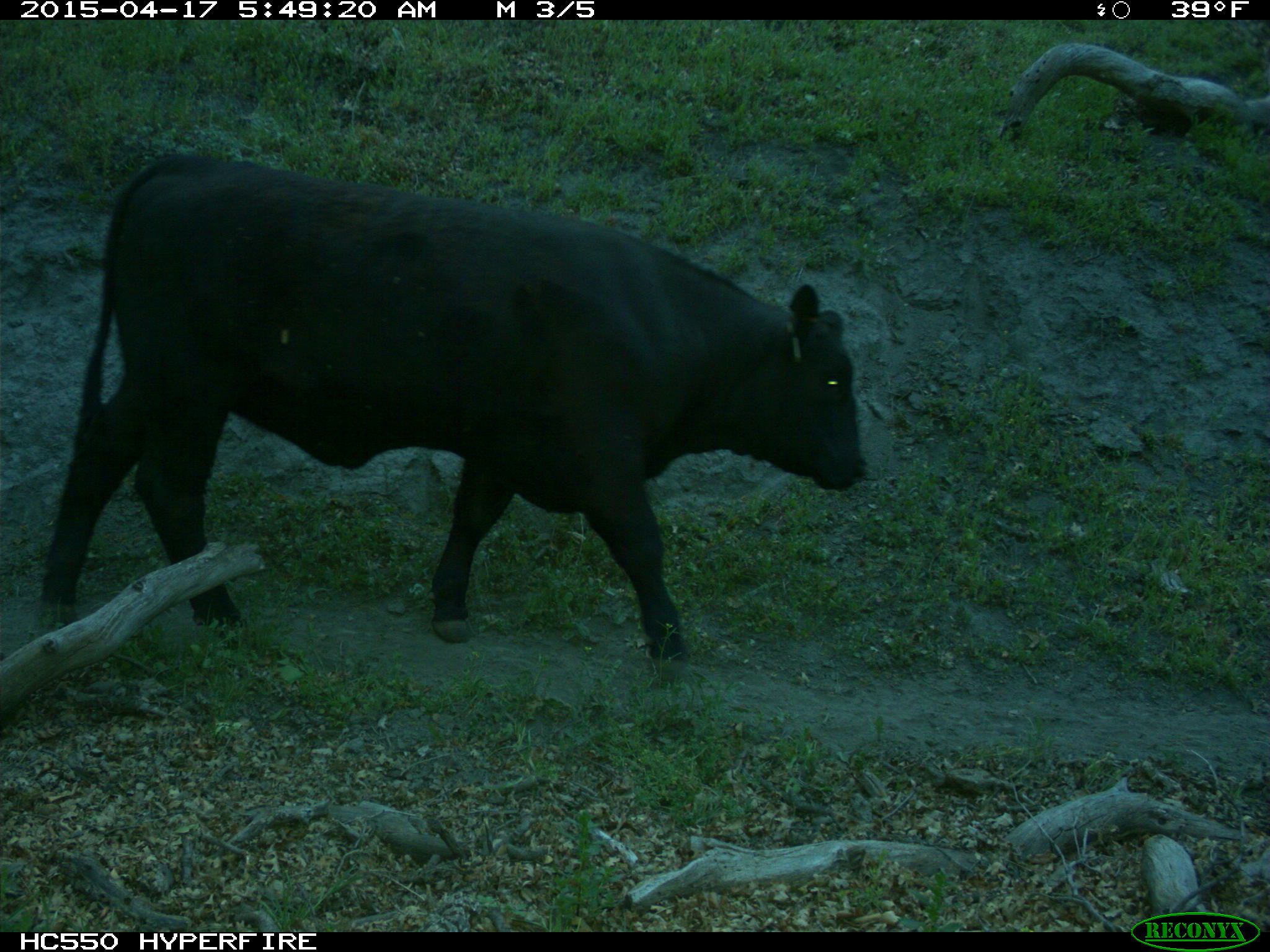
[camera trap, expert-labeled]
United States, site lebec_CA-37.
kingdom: Animalia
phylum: Chordata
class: Mammalia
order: Artiodactyla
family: Bovidae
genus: Bos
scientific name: Bos taurus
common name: domestic cow